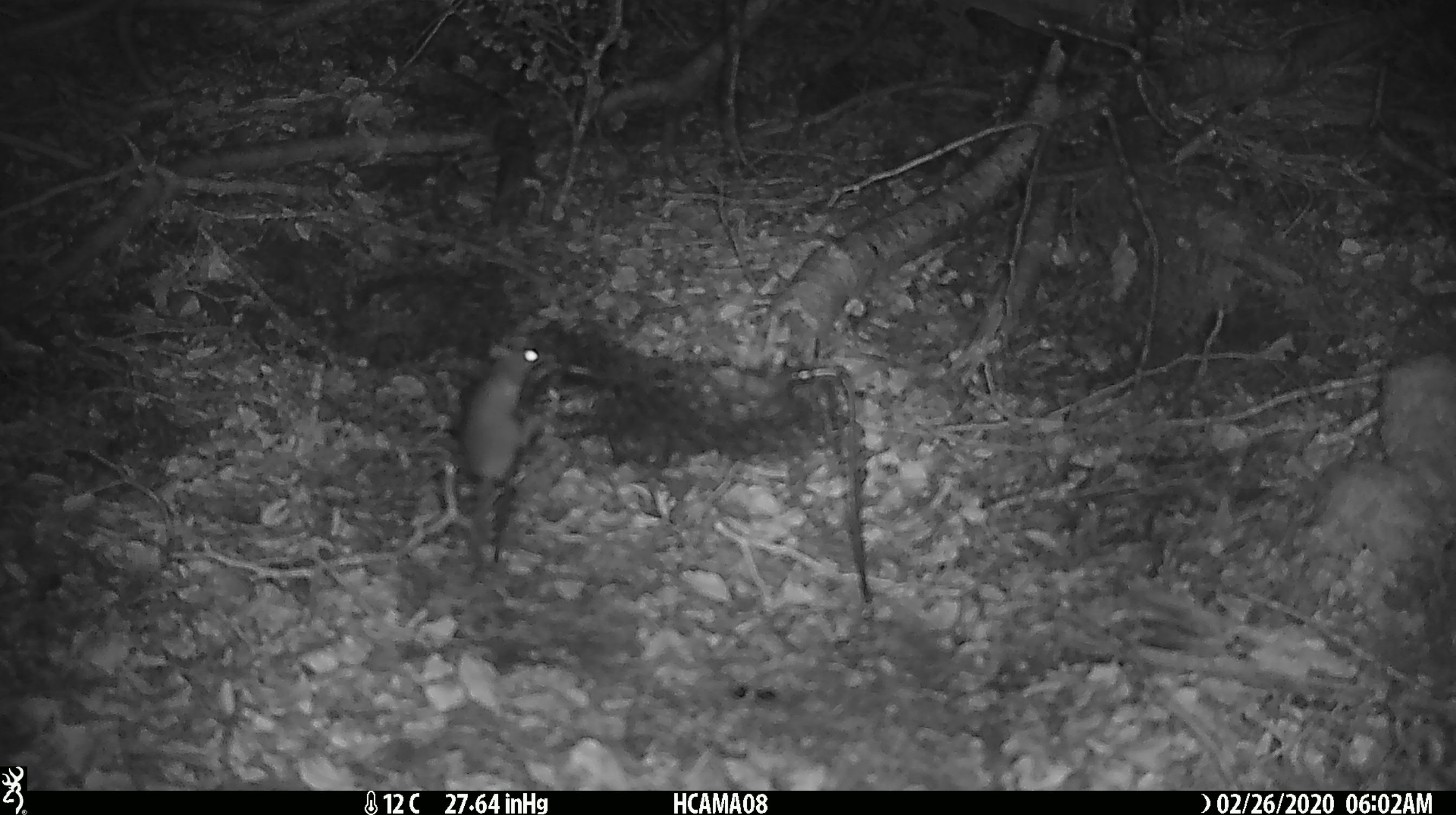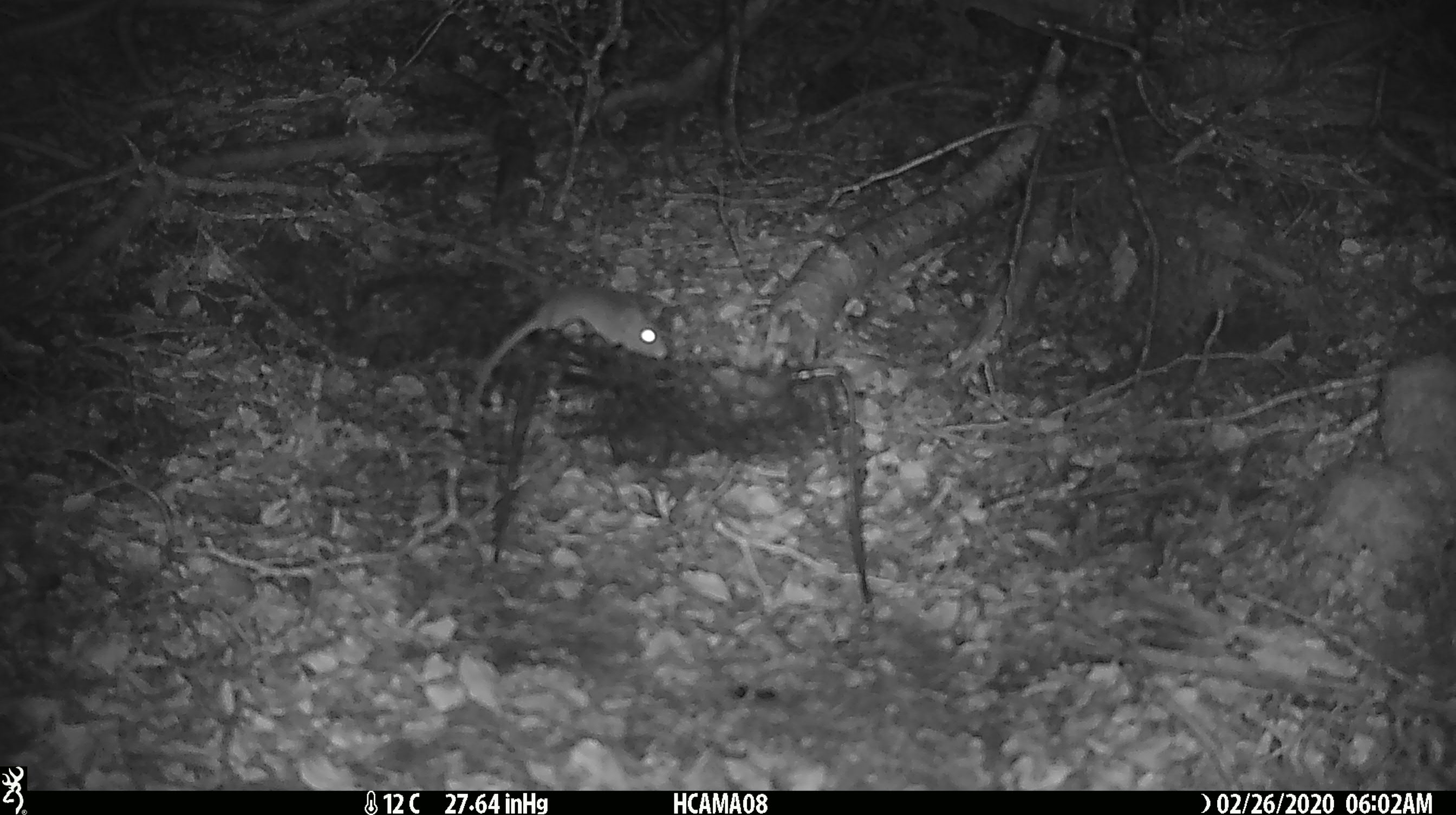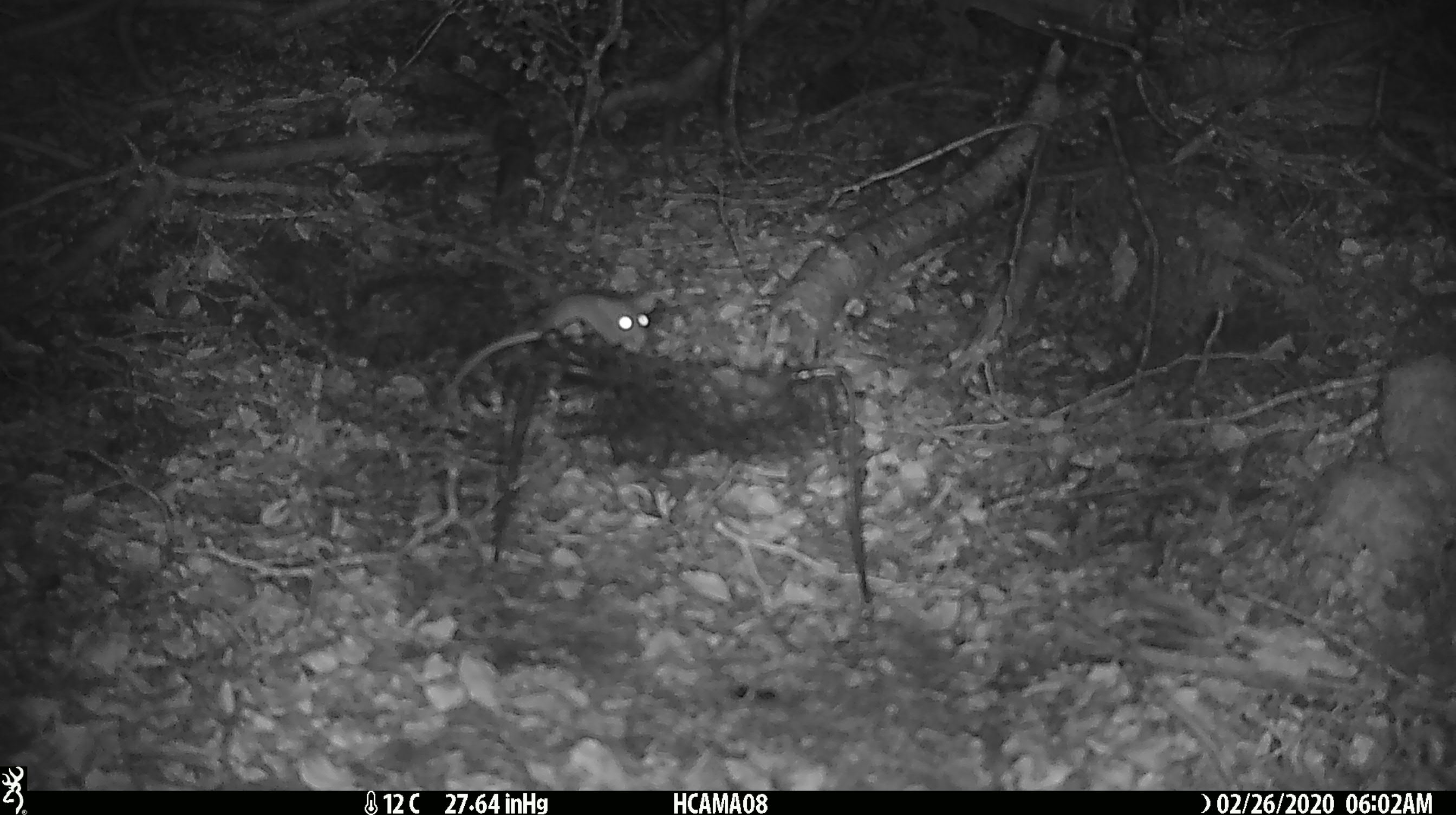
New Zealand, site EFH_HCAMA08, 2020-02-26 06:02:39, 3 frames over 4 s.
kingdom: Animalia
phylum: Chordata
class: Mammalia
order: Rodentia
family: Muridae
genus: Mus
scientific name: Mus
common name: mouse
Mouse (Mus).